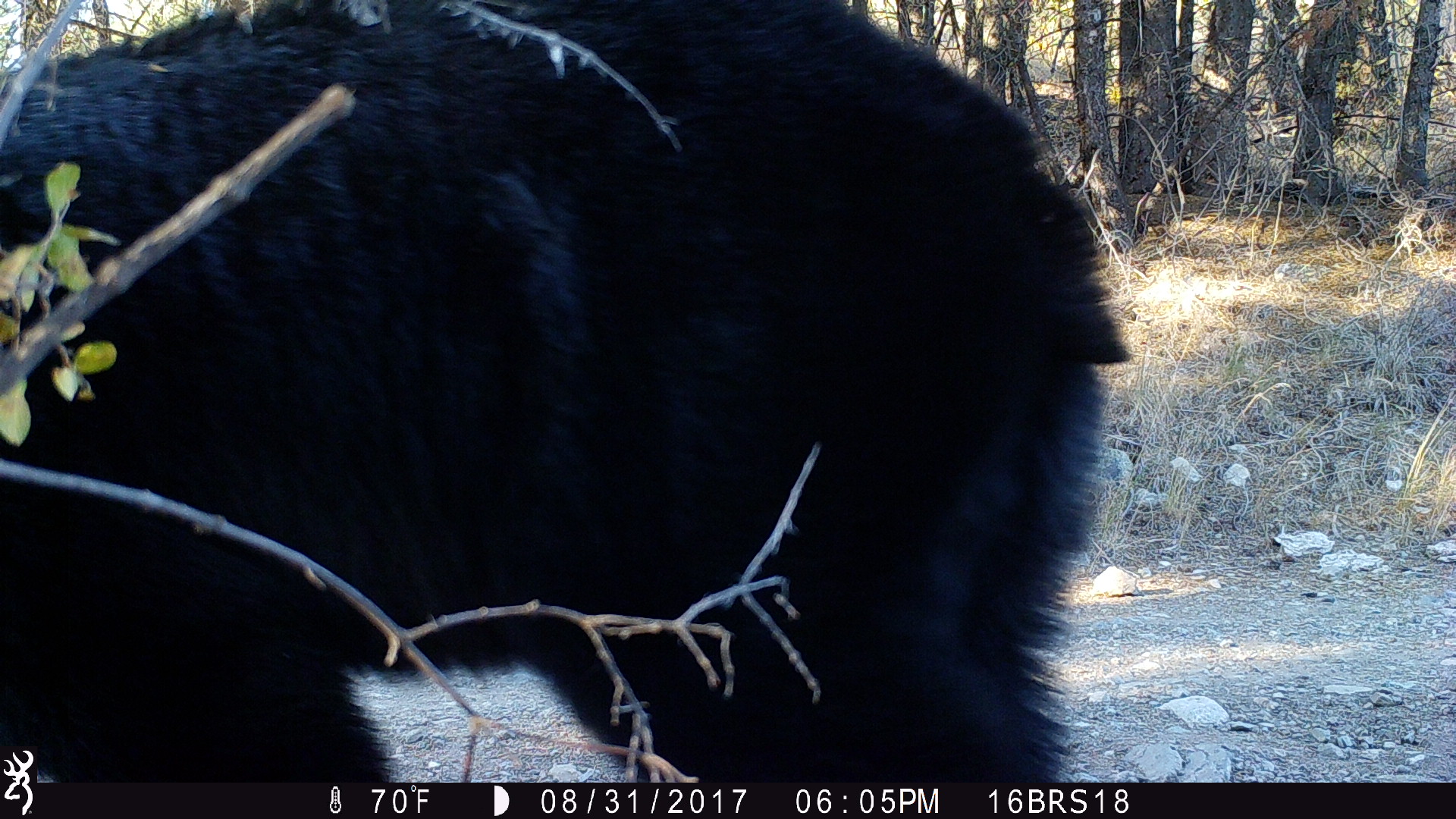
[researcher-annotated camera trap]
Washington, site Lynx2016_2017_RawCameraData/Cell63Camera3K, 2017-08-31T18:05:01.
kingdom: Animalia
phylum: Chordata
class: Mammalia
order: Carnivora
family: Ursidae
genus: Ursus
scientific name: Ursus americanus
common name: american black bear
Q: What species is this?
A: Ursus americanus (american black bear).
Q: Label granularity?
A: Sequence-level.